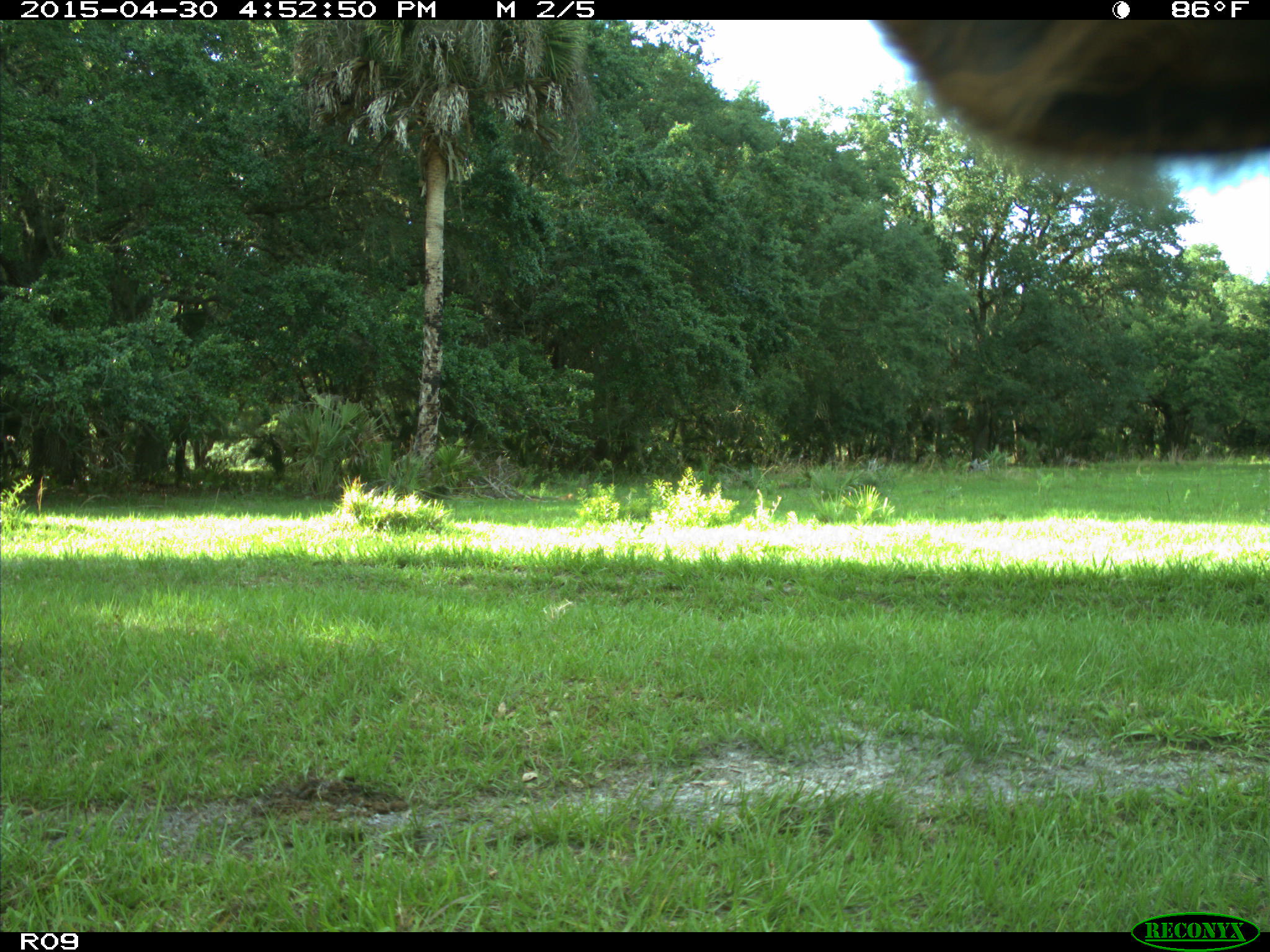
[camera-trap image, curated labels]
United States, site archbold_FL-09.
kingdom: Animalia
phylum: Chordata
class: Mammalia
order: Artiodactyla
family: Bovidae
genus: Bos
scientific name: Bos taurus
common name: domestic cow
Bos taurus (domestic cow).